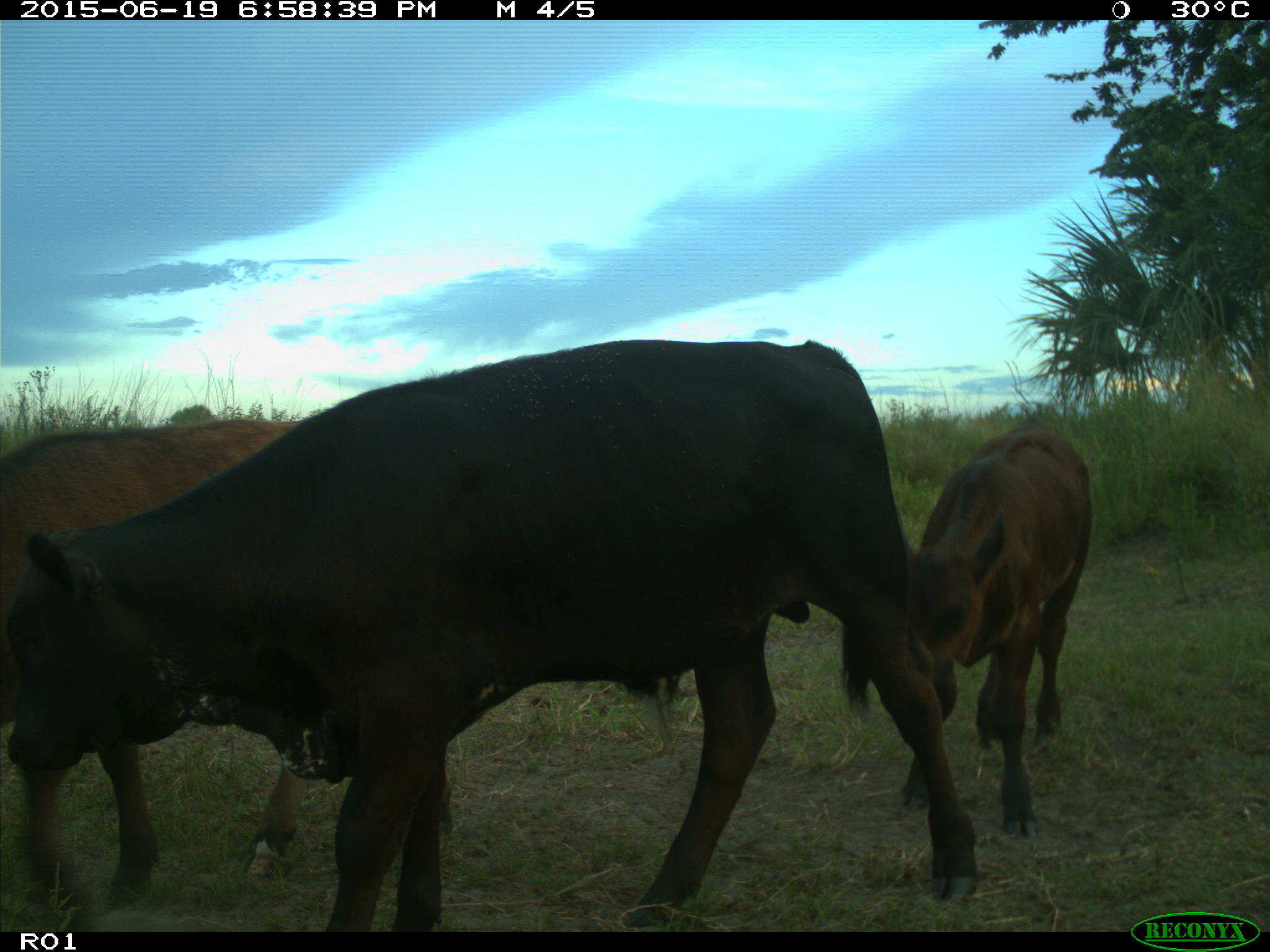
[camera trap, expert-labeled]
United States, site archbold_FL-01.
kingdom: Animalia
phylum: Chordata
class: Mammalia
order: Artiodactyla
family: Bovidae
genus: Bos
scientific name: Bos taurus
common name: domestic cow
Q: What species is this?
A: Bos taurus (domestic cow).